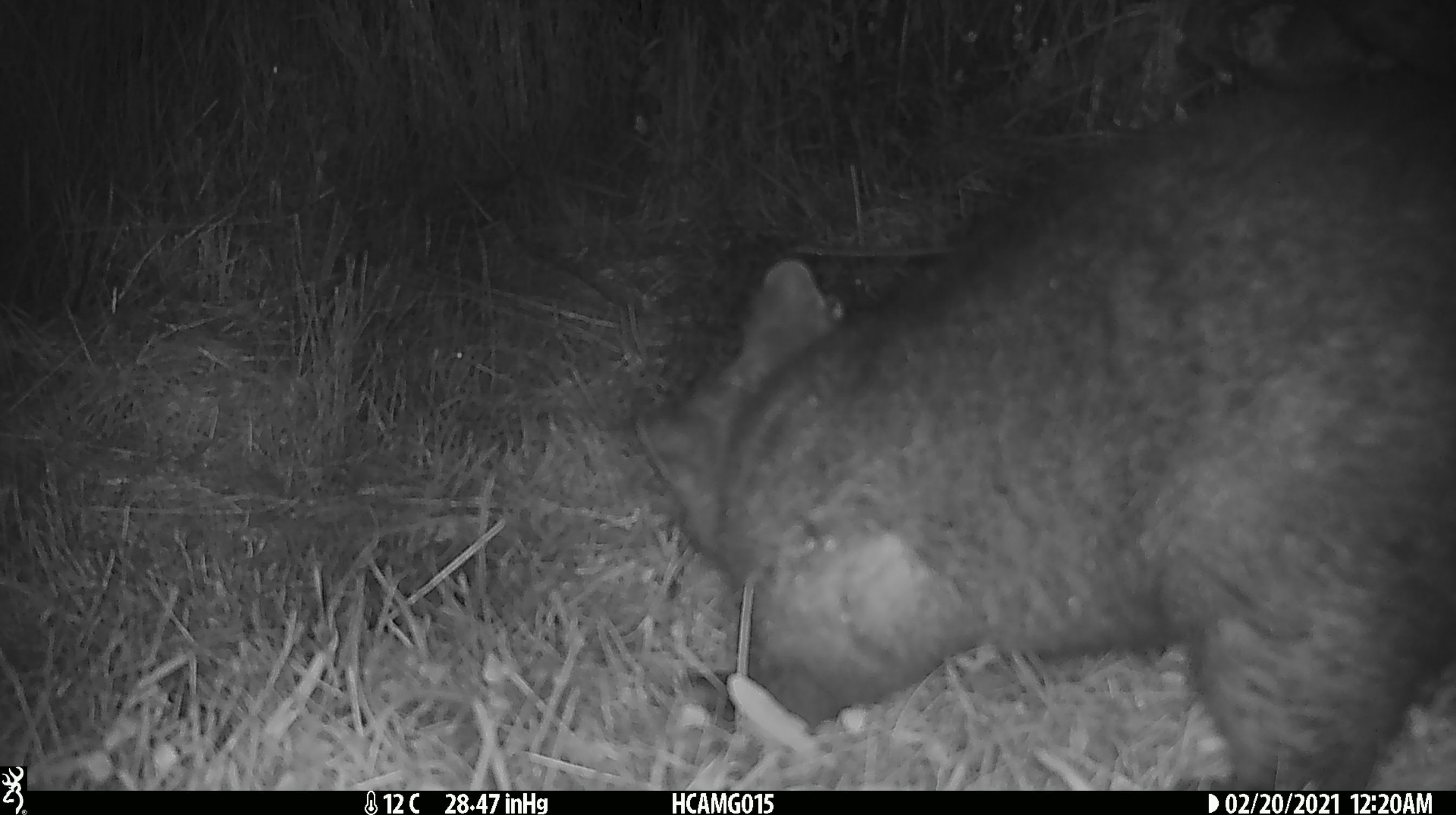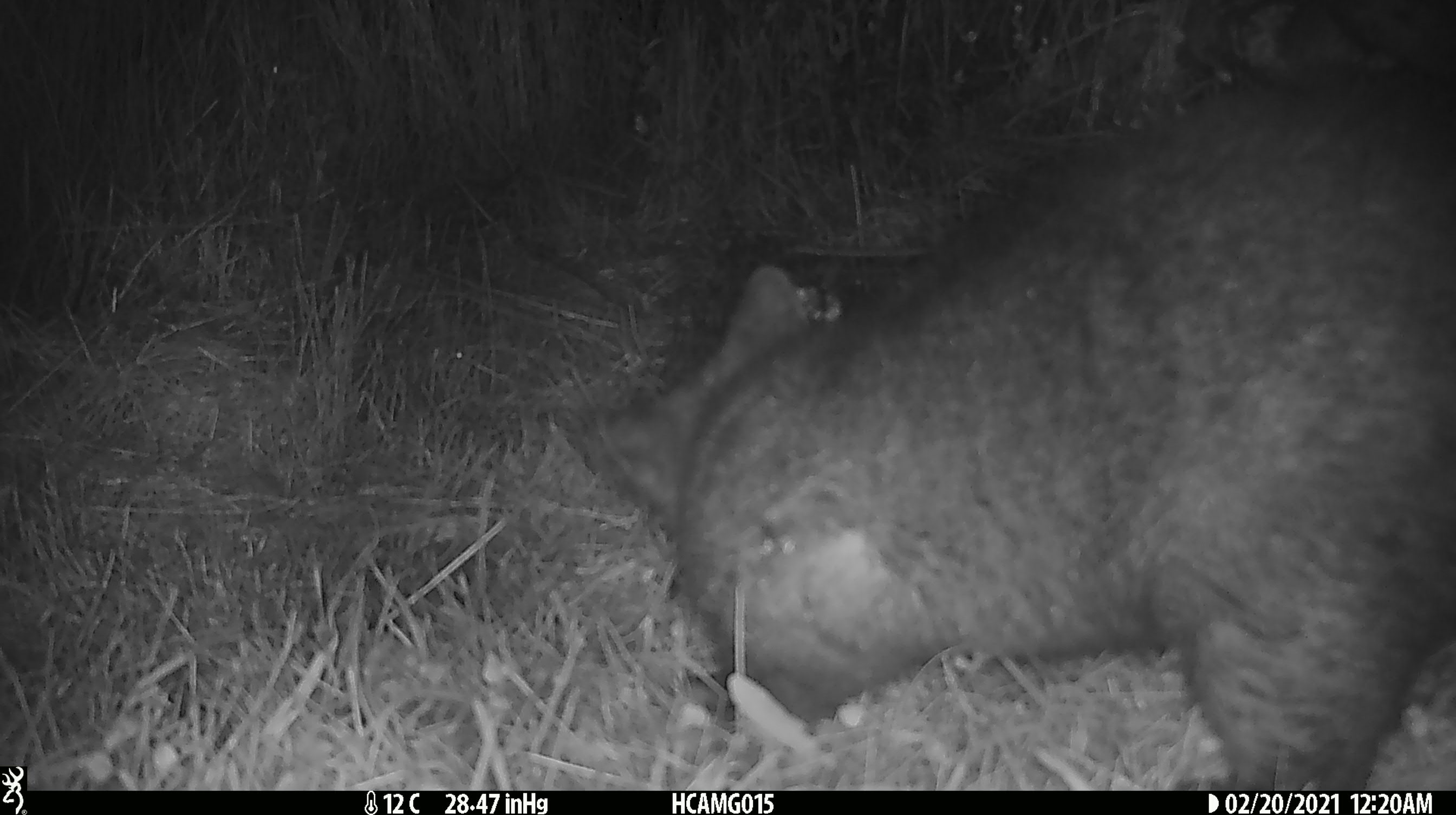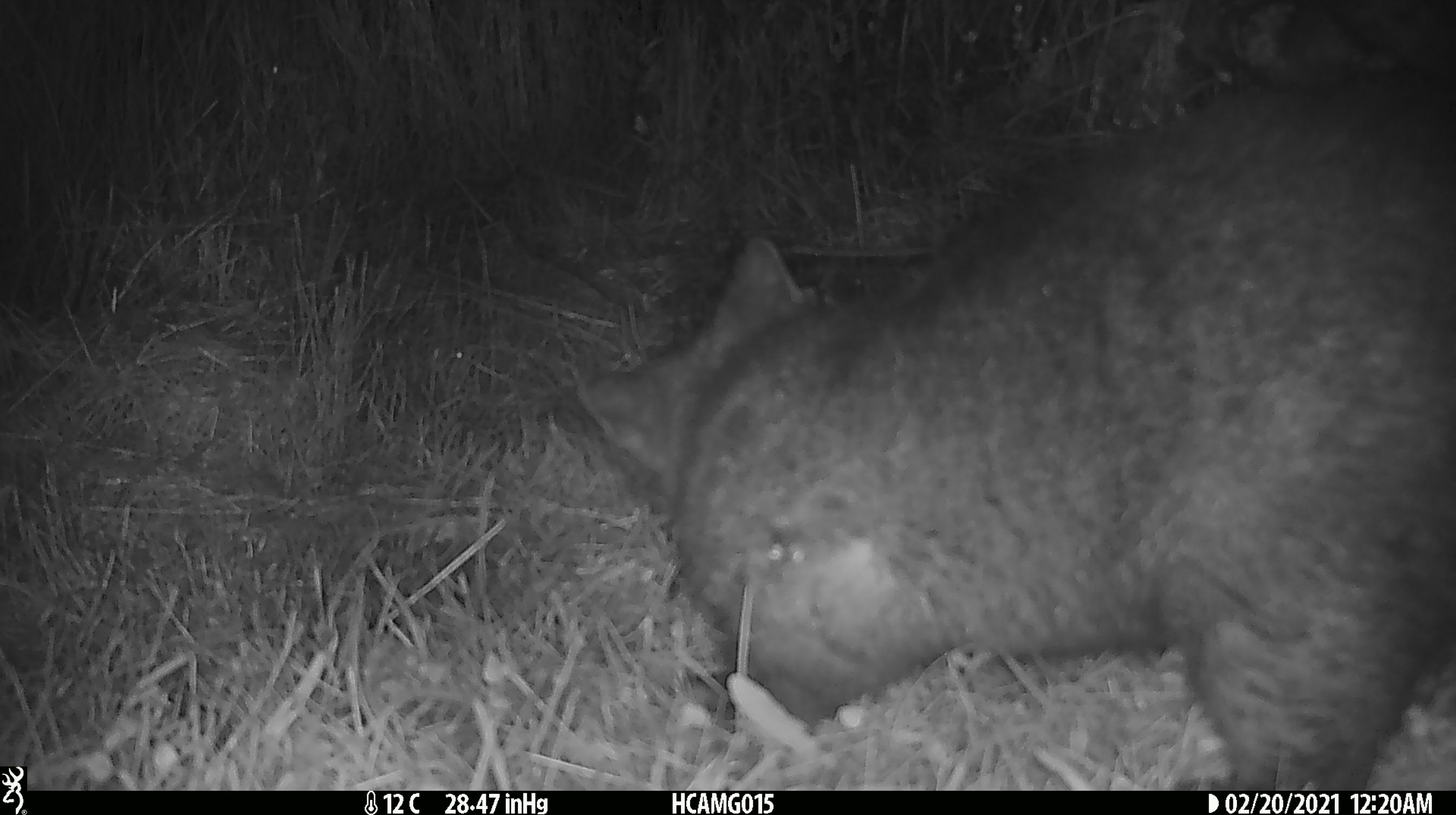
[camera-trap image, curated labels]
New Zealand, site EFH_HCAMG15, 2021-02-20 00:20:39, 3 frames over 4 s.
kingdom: Animalia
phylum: Chordata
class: Mammalia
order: Diprotodontia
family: Phalangeridae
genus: Trichosurus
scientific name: Trichosurus vulpecula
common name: common brushtail possum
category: possum